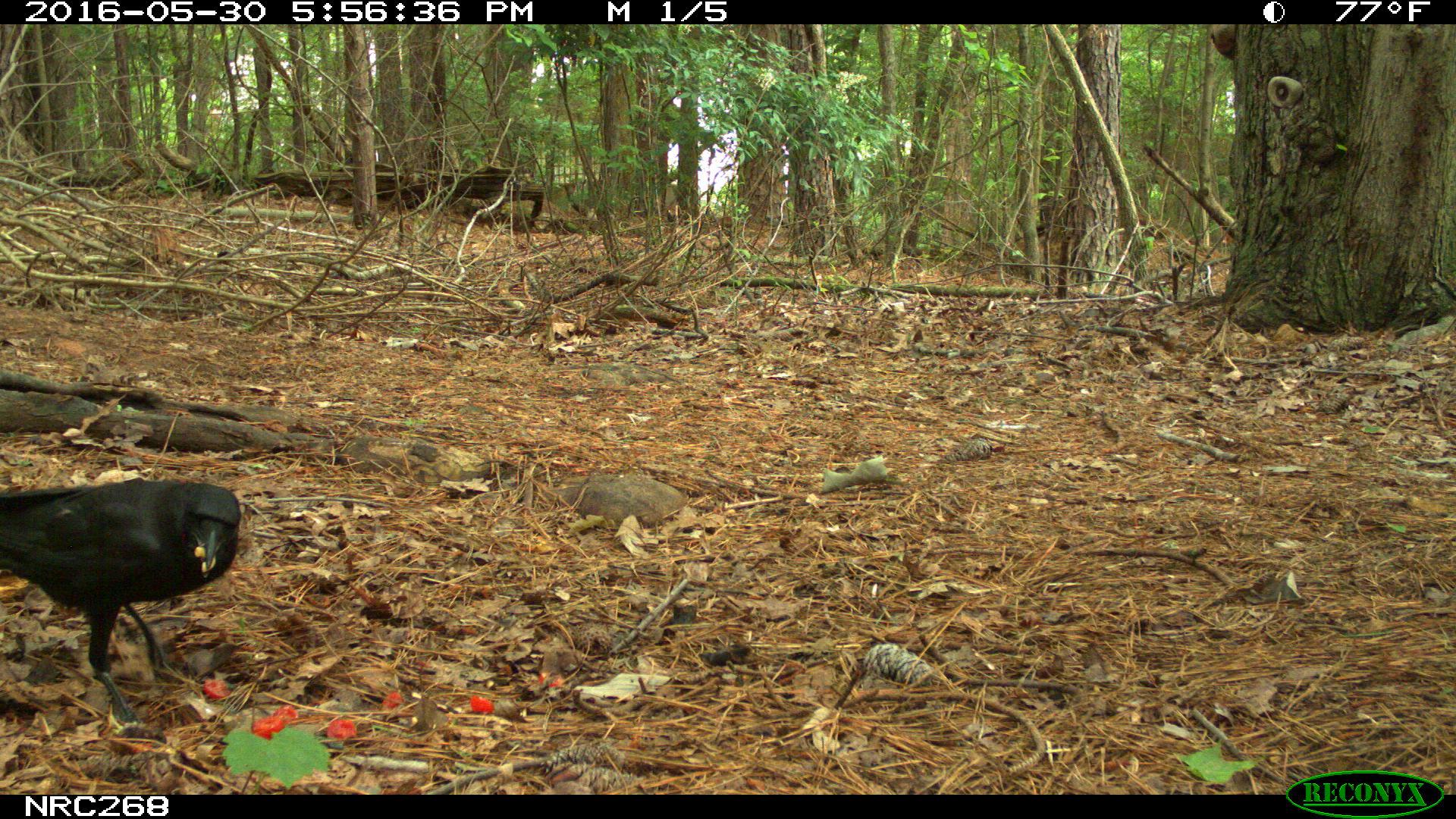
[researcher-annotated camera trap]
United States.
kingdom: Animalia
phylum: Chordata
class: Aves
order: Passeriformes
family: Corvidae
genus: Corvus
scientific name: Corvus brachyrhynchos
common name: american crow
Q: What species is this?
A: American Crow (Corvus brachyrhynchos).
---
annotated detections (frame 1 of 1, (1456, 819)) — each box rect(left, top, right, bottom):
American Crow: rect(0, 474, 251, 694)